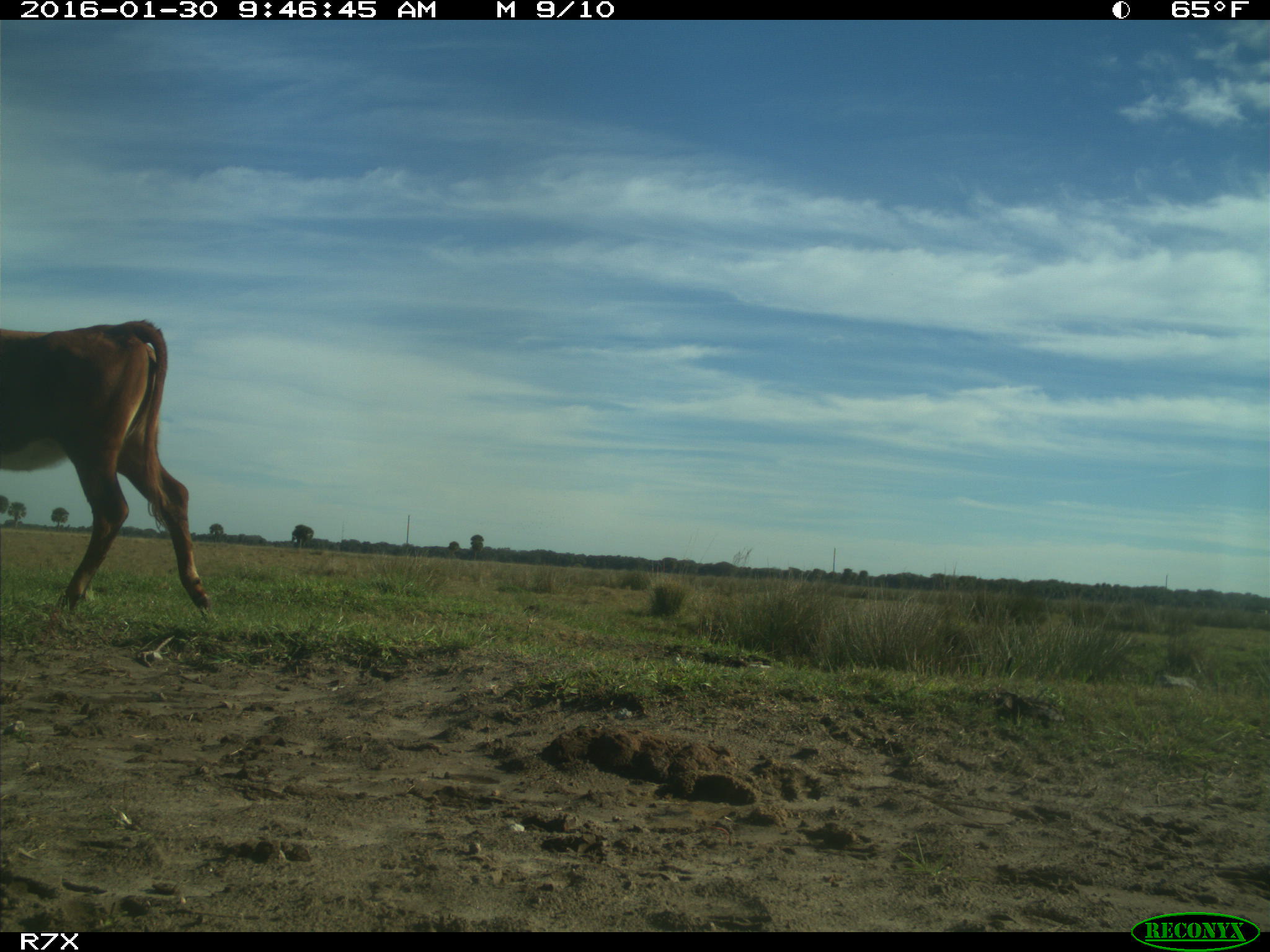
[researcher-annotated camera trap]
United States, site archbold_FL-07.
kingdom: Animalia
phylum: Chordata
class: Mammalia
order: Artiodactyla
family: Bovidae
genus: Bos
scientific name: Bos taurus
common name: domestic cow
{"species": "Bos taurus (domestic cow)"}